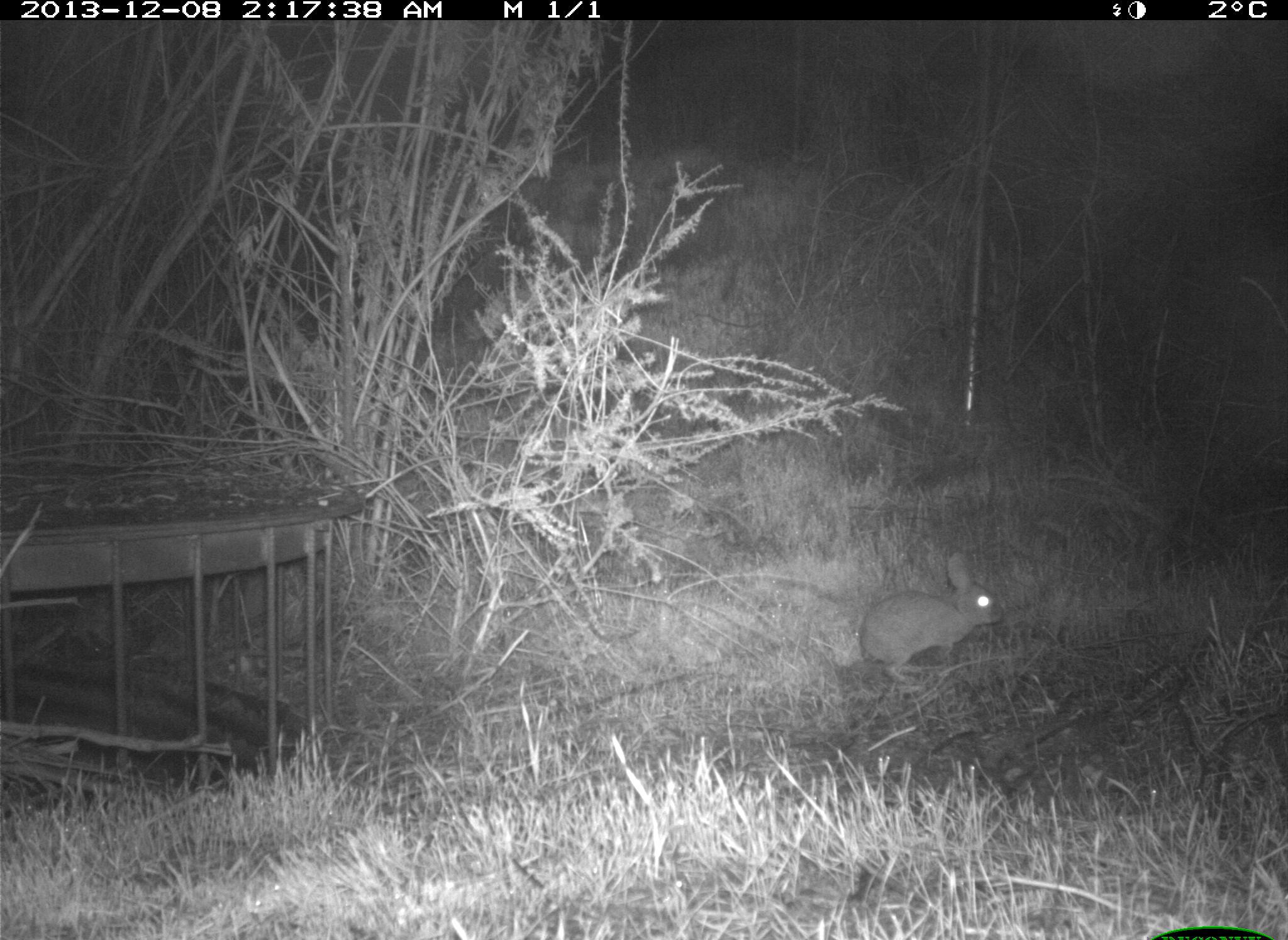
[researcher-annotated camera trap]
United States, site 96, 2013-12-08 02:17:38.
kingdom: Animalia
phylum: Chordata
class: Mammalia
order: Lagomorpha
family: Leporidae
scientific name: Leporidae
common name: rabbits and hares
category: rabbit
Rabbit (rabbits and hares) (Leporidae).